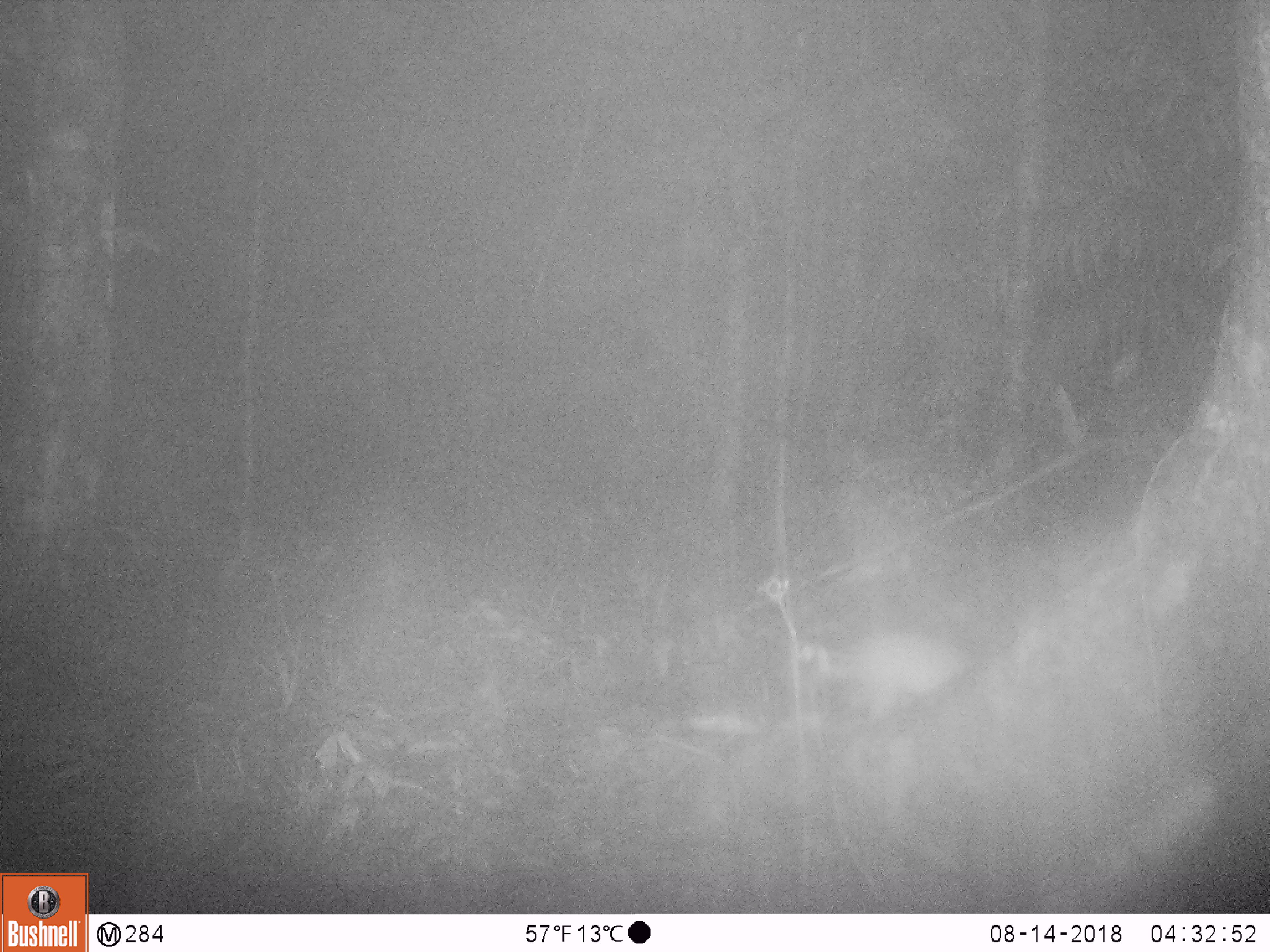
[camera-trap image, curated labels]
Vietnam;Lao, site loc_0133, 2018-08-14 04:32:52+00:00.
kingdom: Animalia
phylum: Chordata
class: Mammalia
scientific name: Mammalia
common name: mammal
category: unidentified small mammal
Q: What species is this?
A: Unidentified small mammal (mammal) (Mammalia).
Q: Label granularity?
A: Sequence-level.